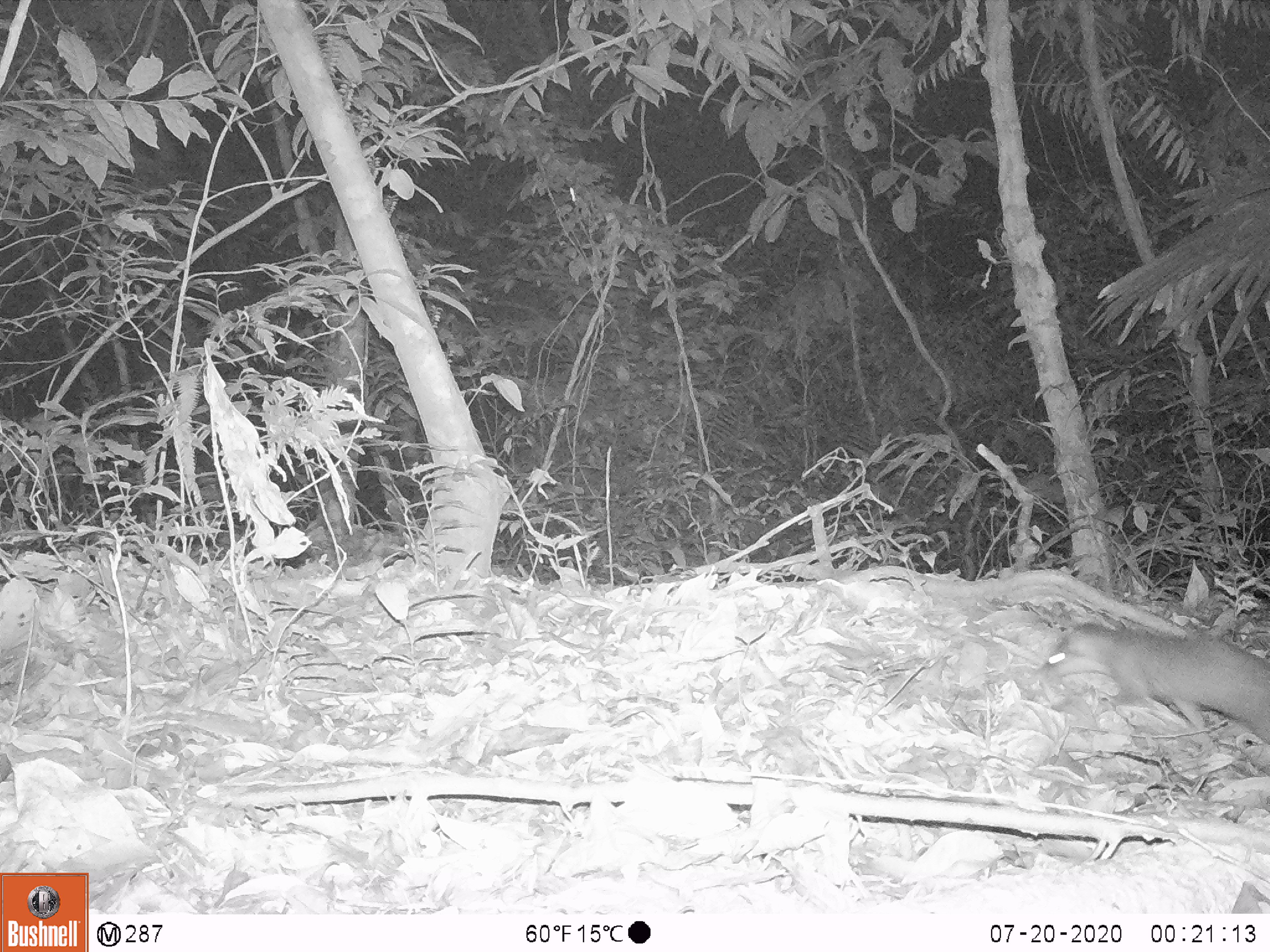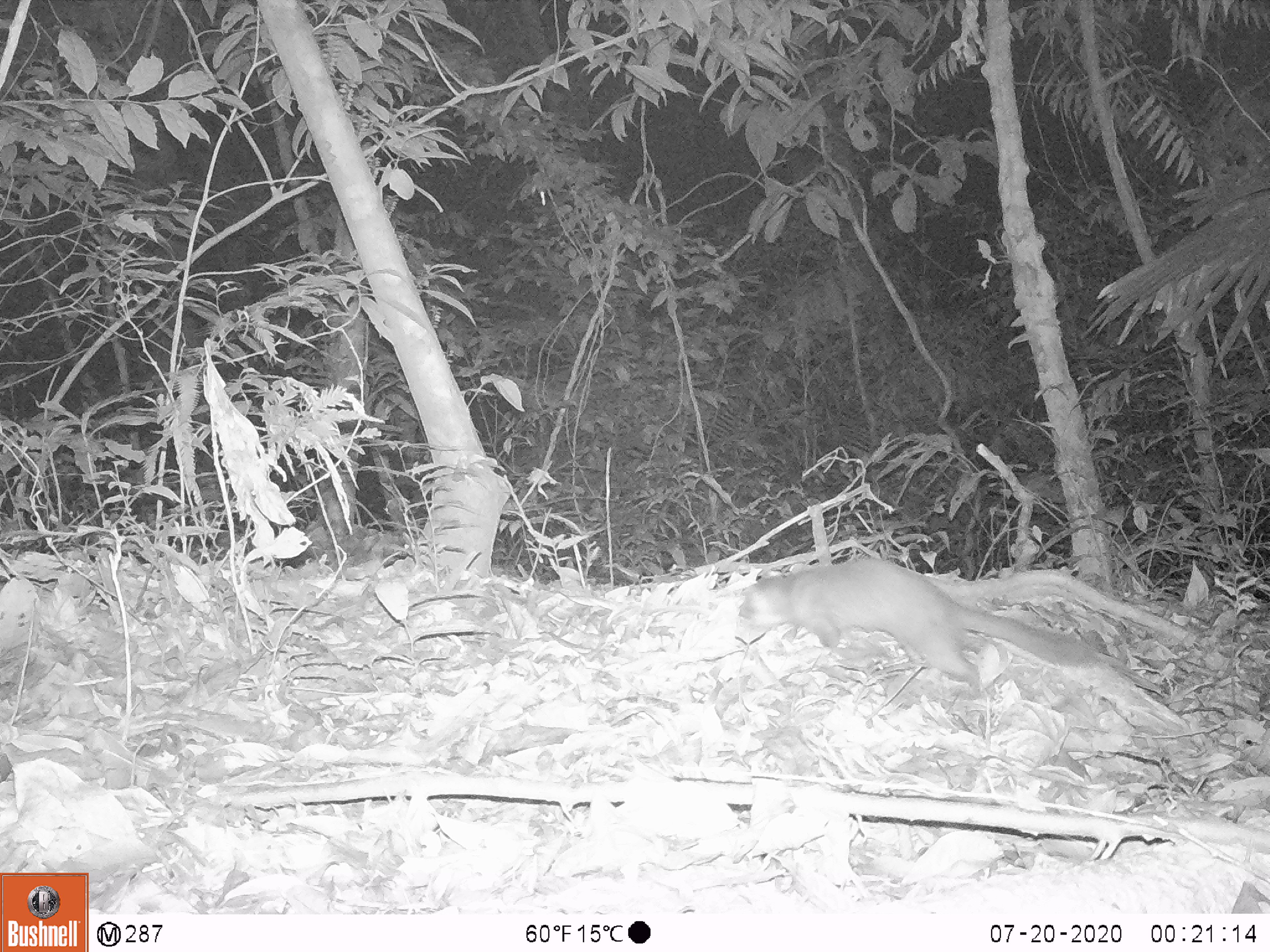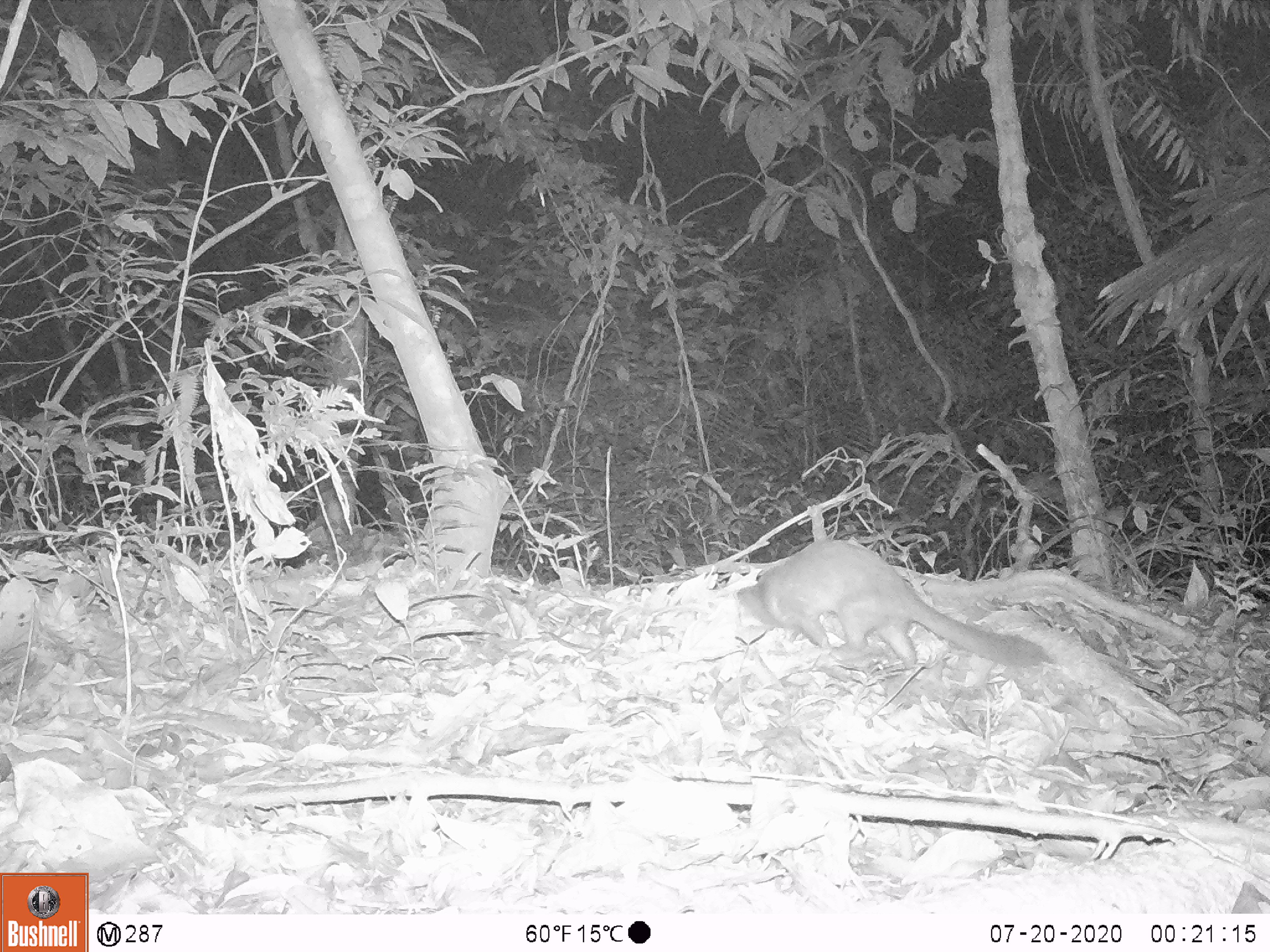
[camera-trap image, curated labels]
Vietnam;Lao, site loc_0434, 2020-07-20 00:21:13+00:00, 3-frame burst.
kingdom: Animalia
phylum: Chordata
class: Mammalia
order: Carnivora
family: Mustelidae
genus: Melogale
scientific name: Melogale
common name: ferret badger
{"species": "ferret badger (Melogale)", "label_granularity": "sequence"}